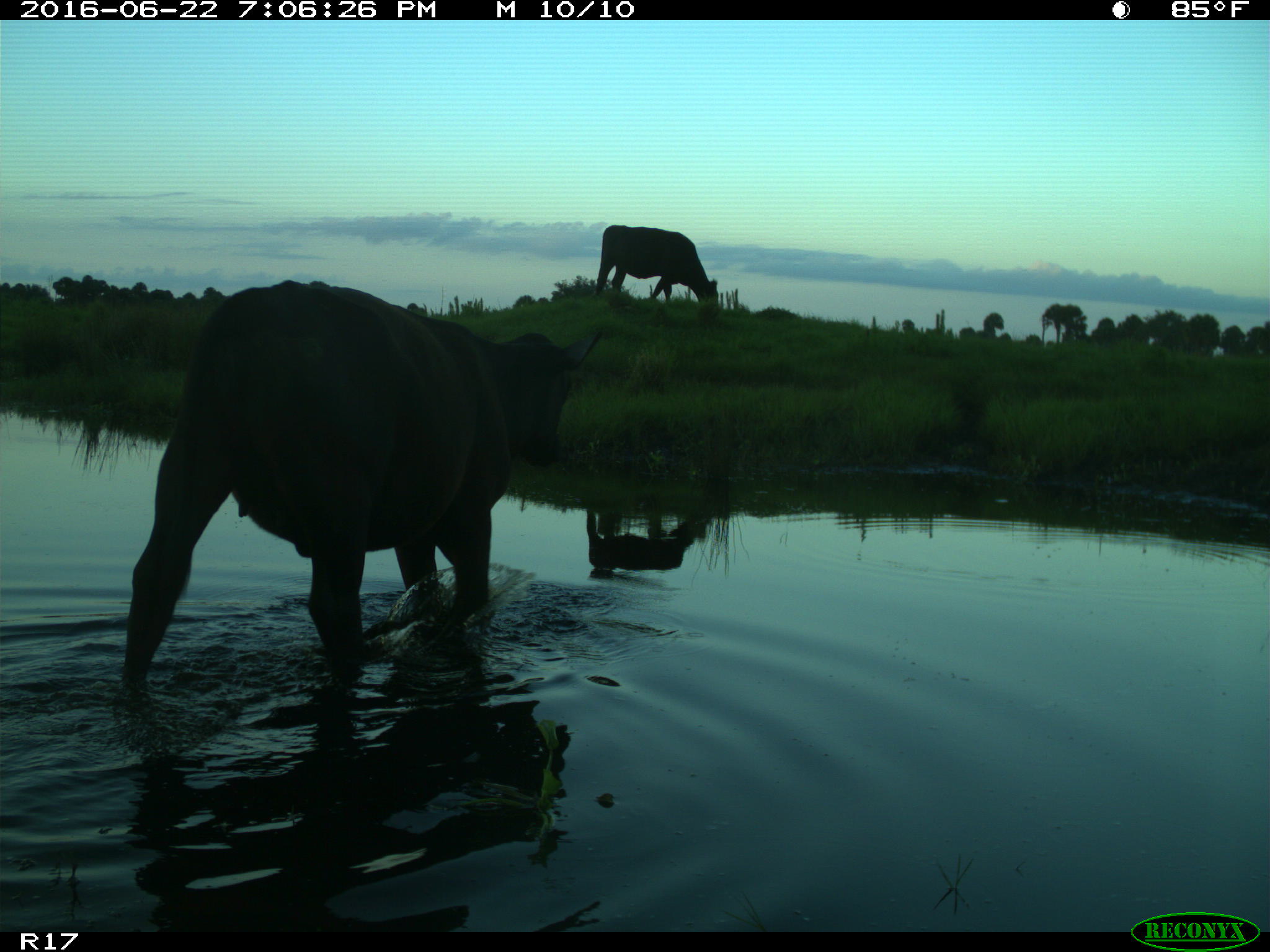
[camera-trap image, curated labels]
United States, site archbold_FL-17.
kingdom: Animalia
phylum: Chordata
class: Mammalia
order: Artiodactyla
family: Bovidae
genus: Bos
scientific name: Bos taurus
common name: domestic cow